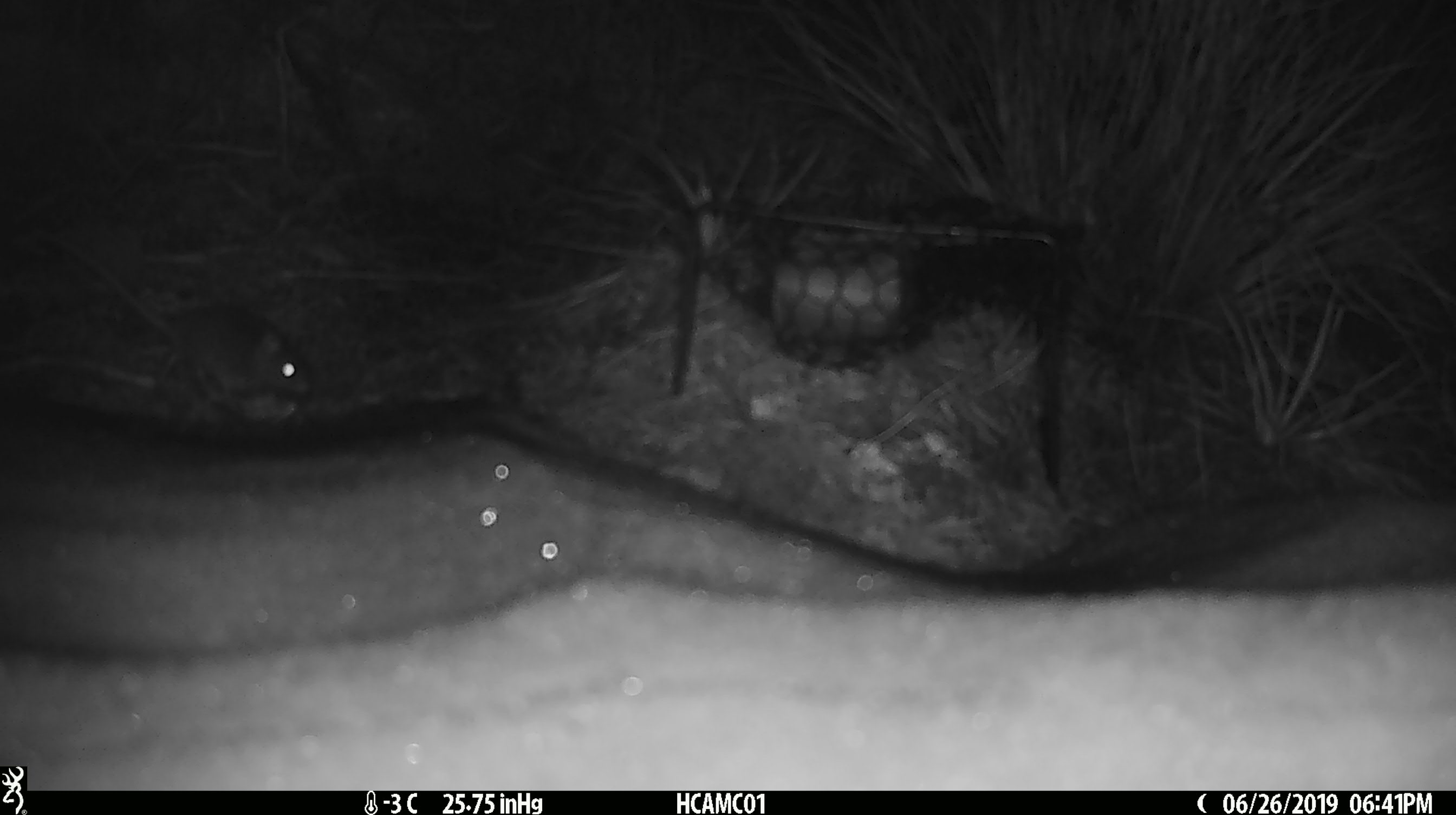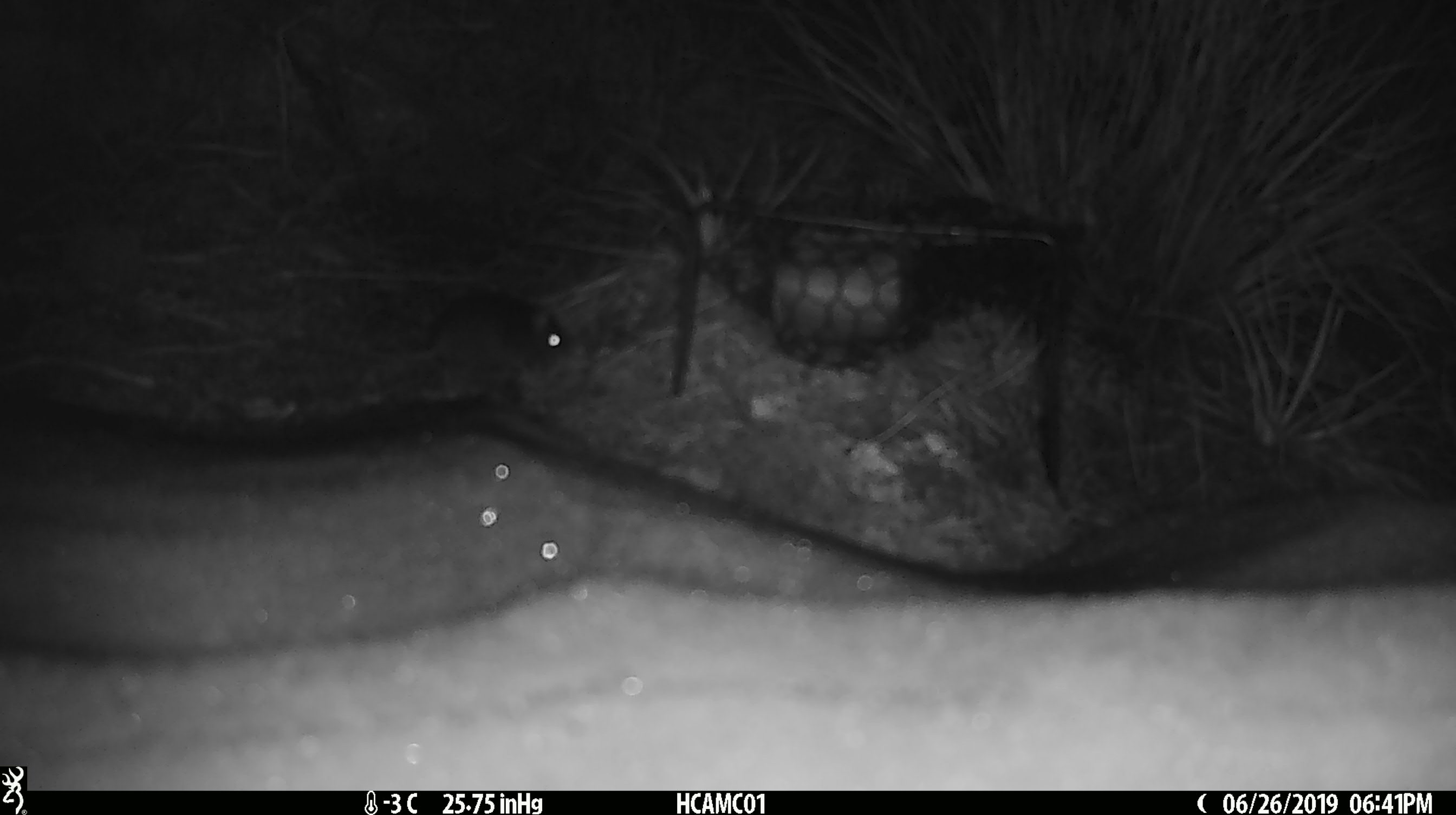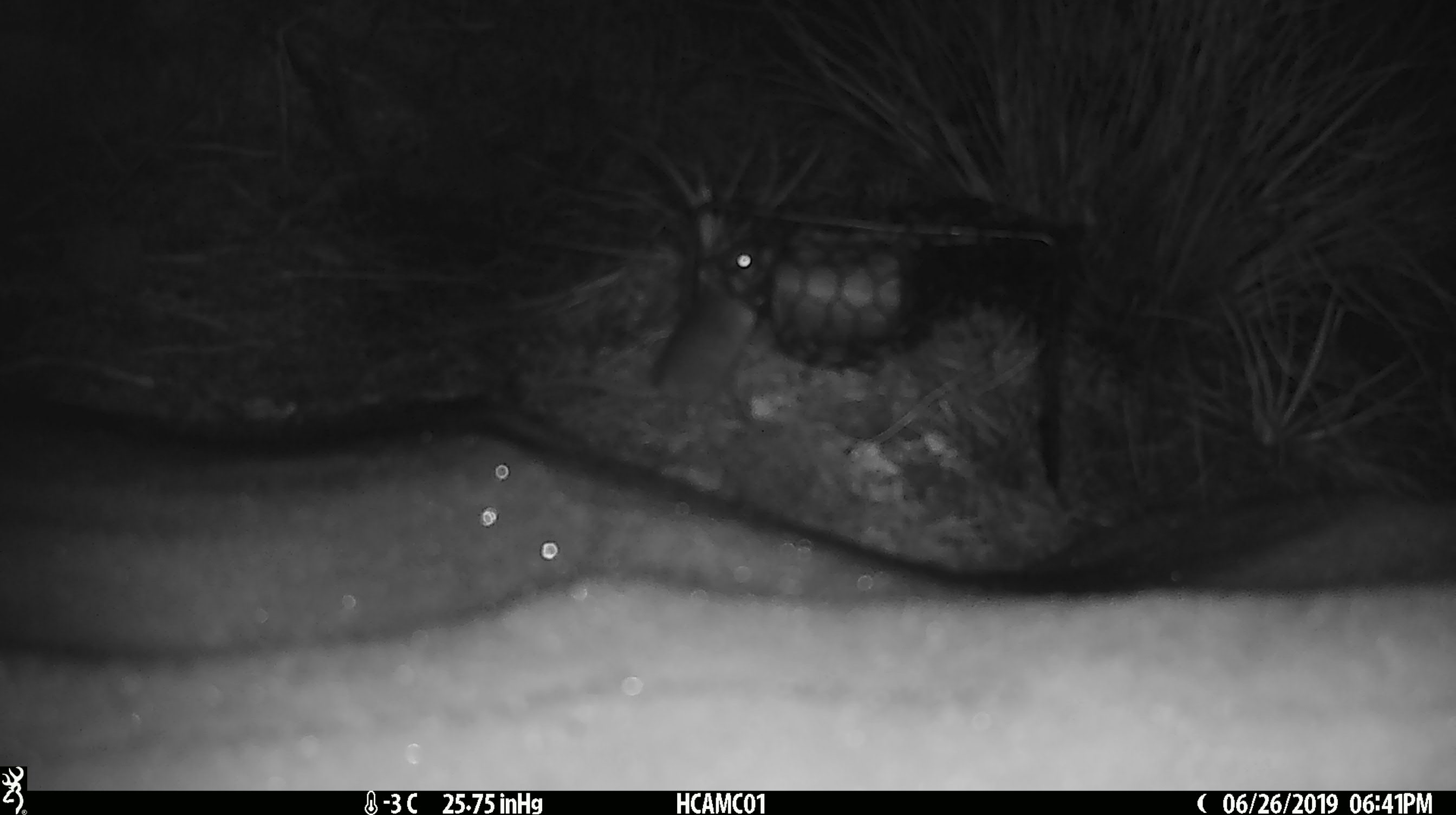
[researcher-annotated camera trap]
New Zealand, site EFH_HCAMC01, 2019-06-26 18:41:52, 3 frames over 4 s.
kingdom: Animalia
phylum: Chordata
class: Mammalia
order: Rodentia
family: Muridae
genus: Mus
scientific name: Mus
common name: mouse